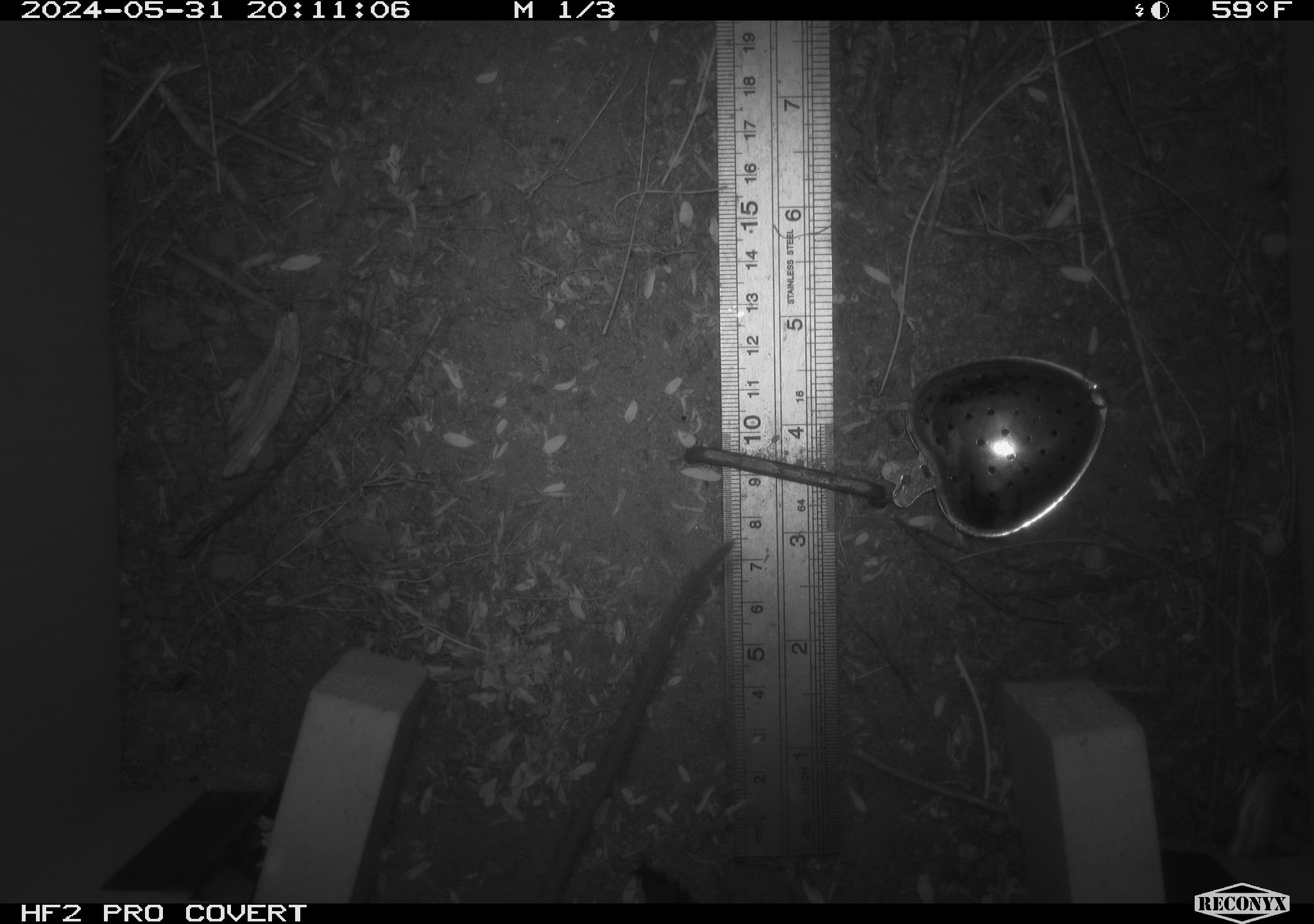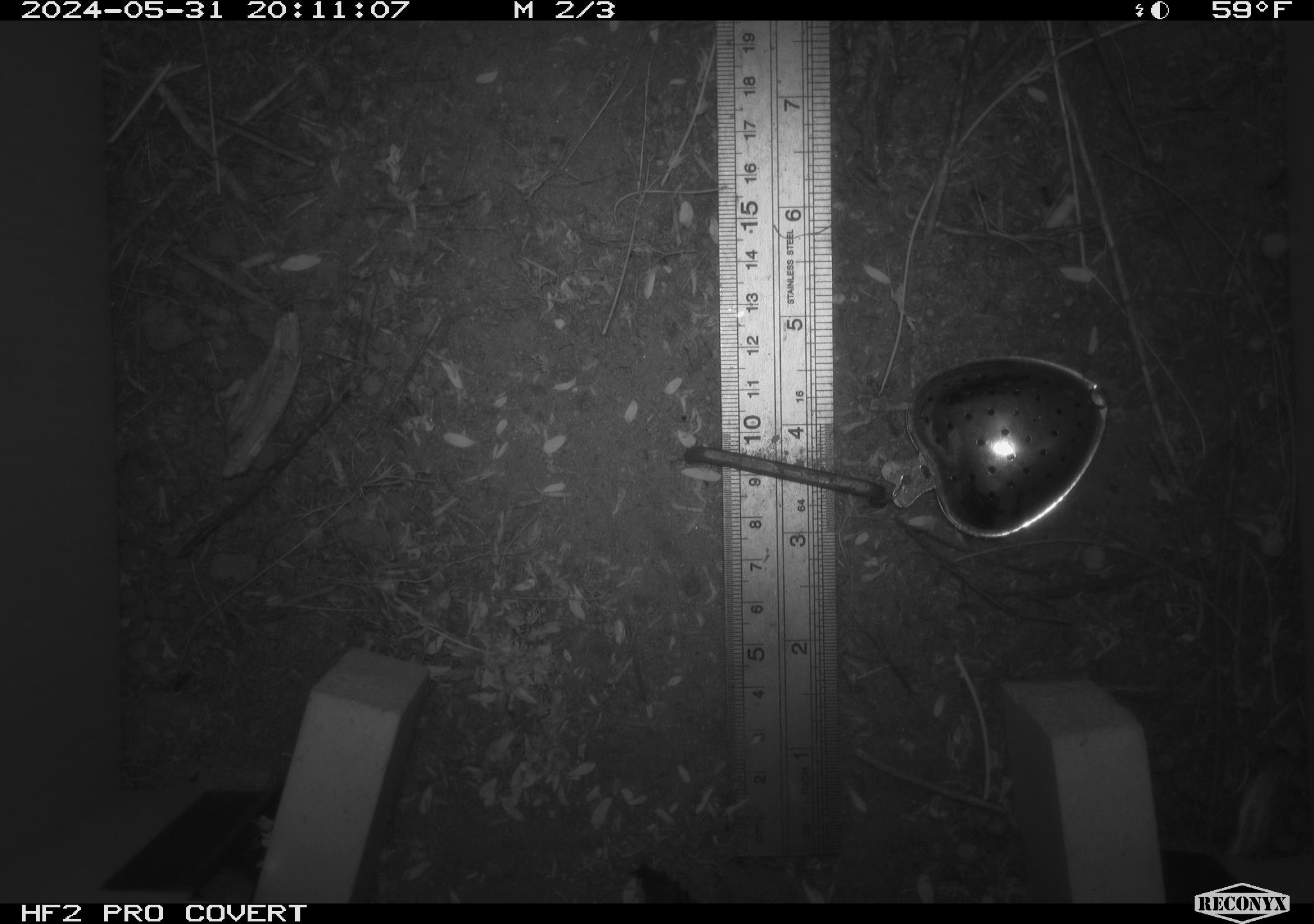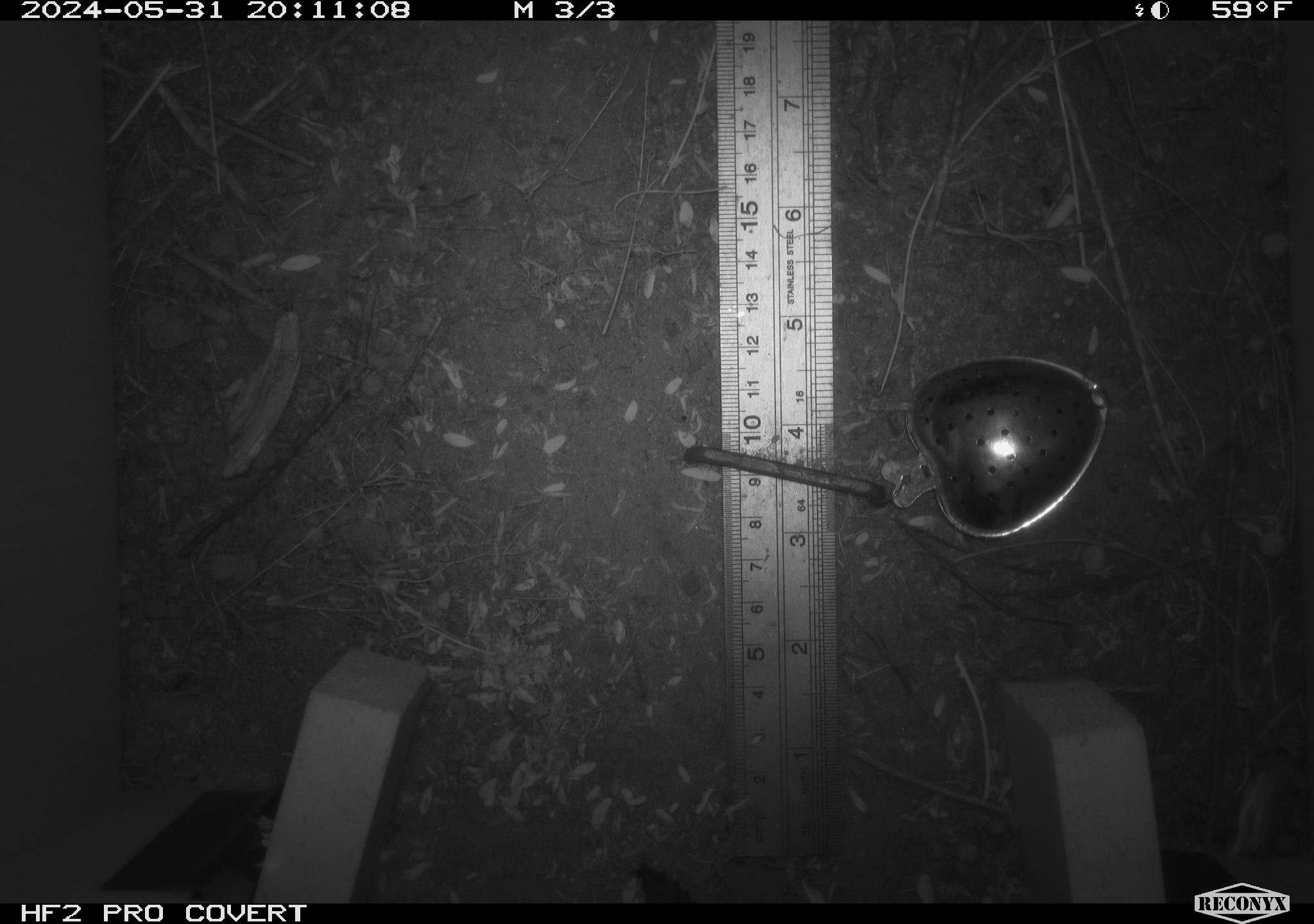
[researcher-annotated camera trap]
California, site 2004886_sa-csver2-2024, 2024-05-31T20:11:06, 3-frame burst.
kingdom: Animalia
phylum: Chordata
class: Mammalia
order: Rodentia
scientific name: Rodentia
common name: rodent